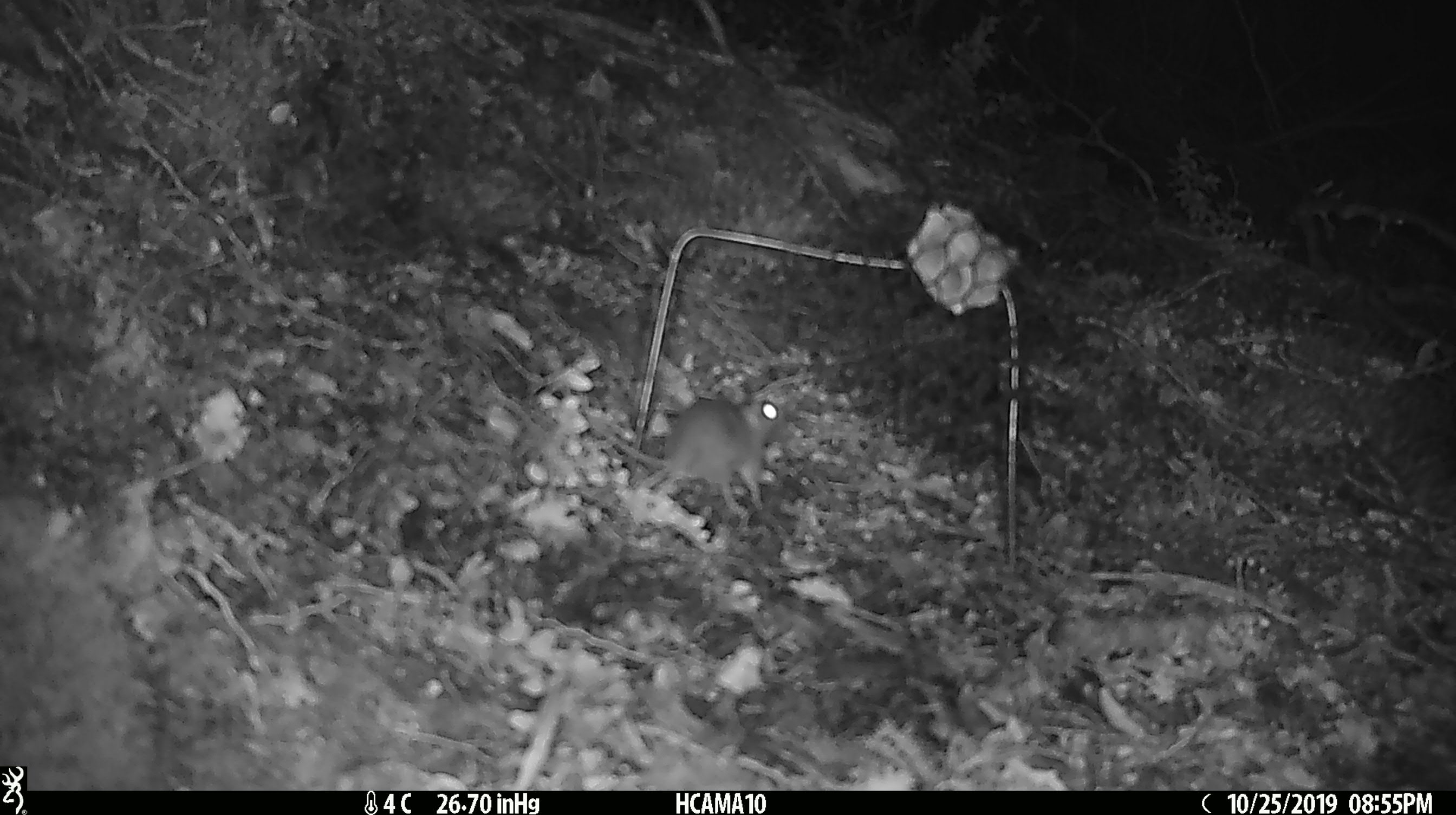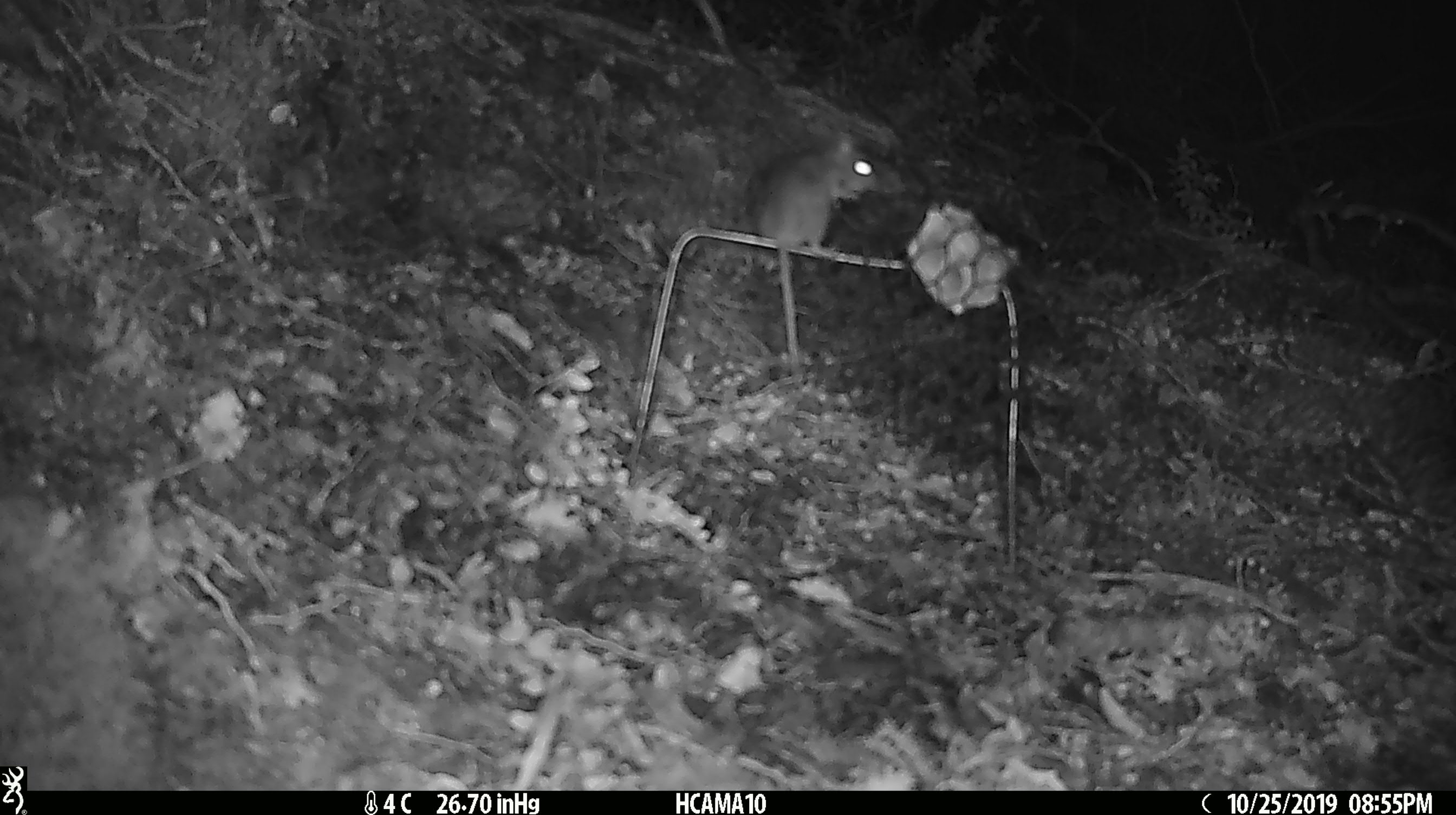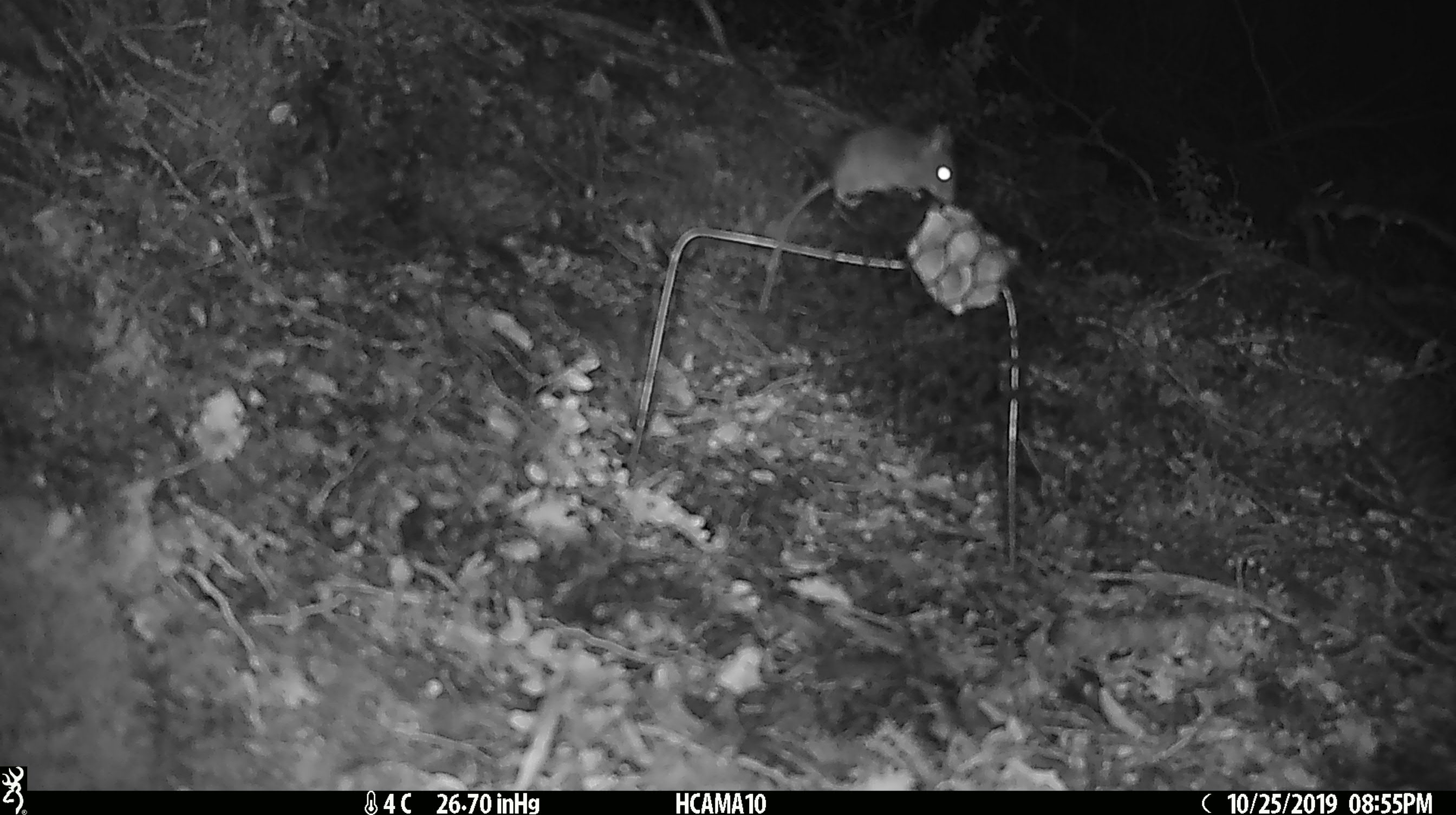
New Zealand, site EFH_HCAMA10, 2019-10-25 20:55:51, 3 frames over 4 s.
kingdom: Animalia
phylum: Chordata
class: Mammalia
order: Rodentia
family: Muridae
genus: Mus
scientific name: Mus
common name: mouse